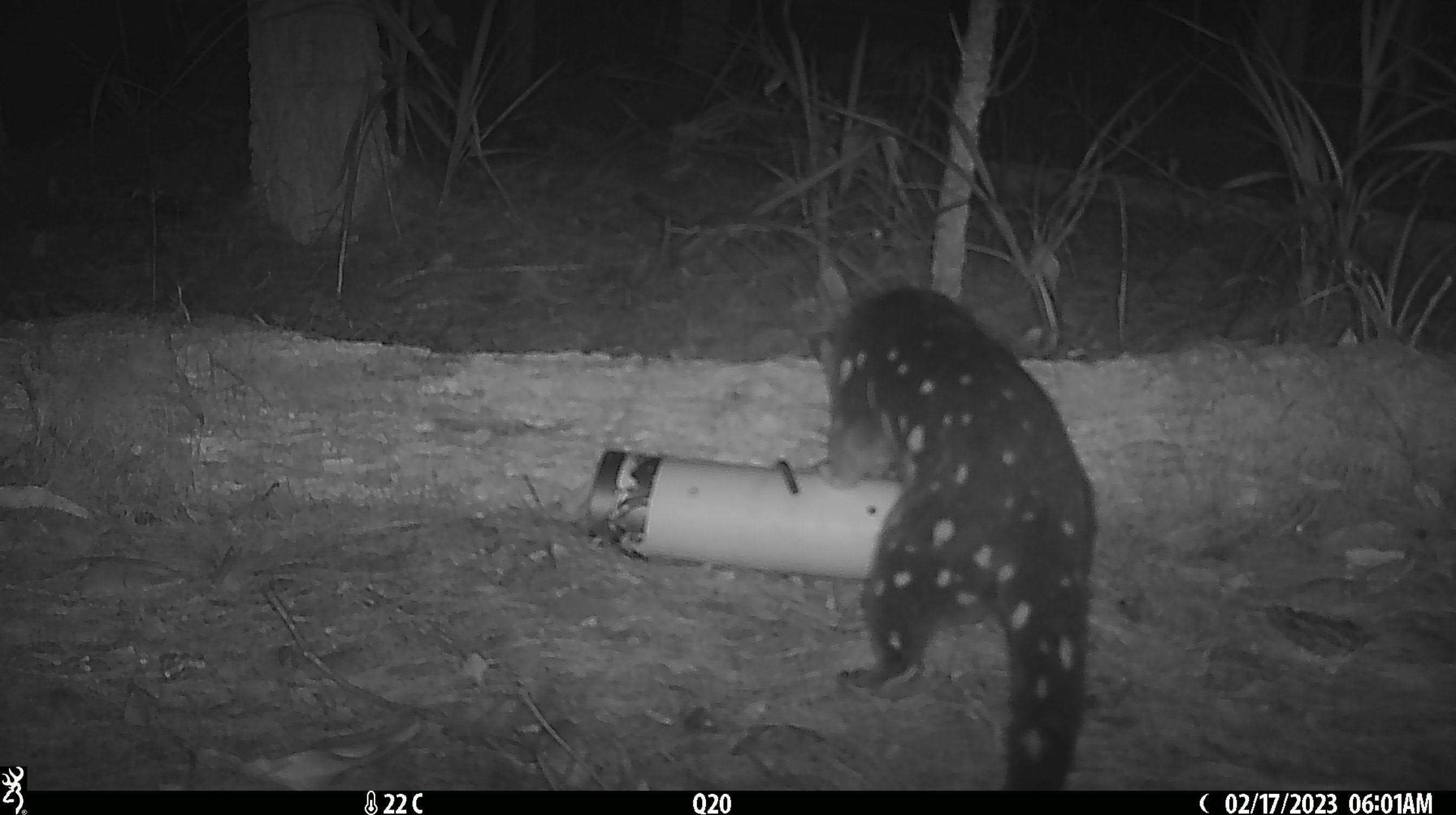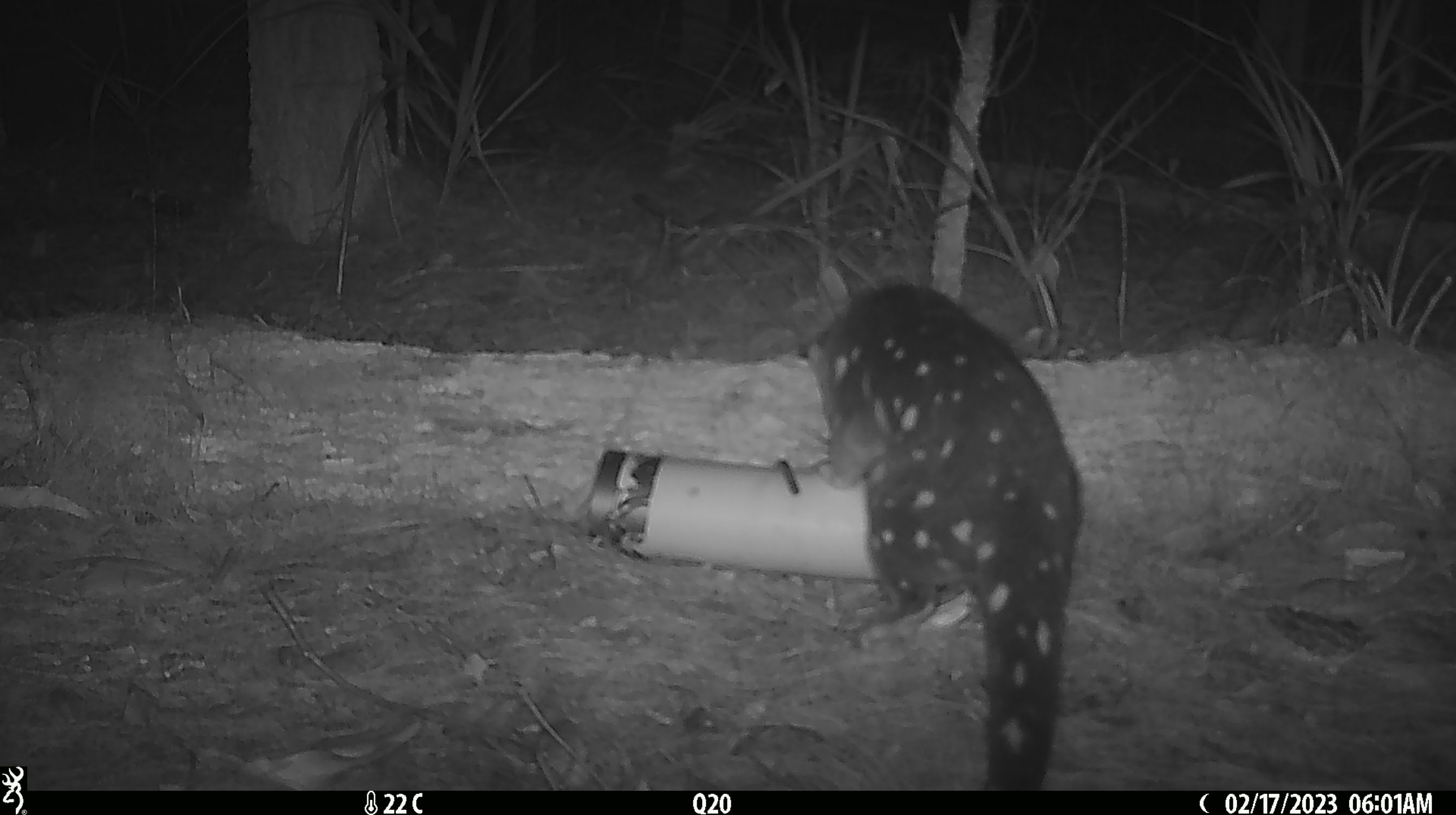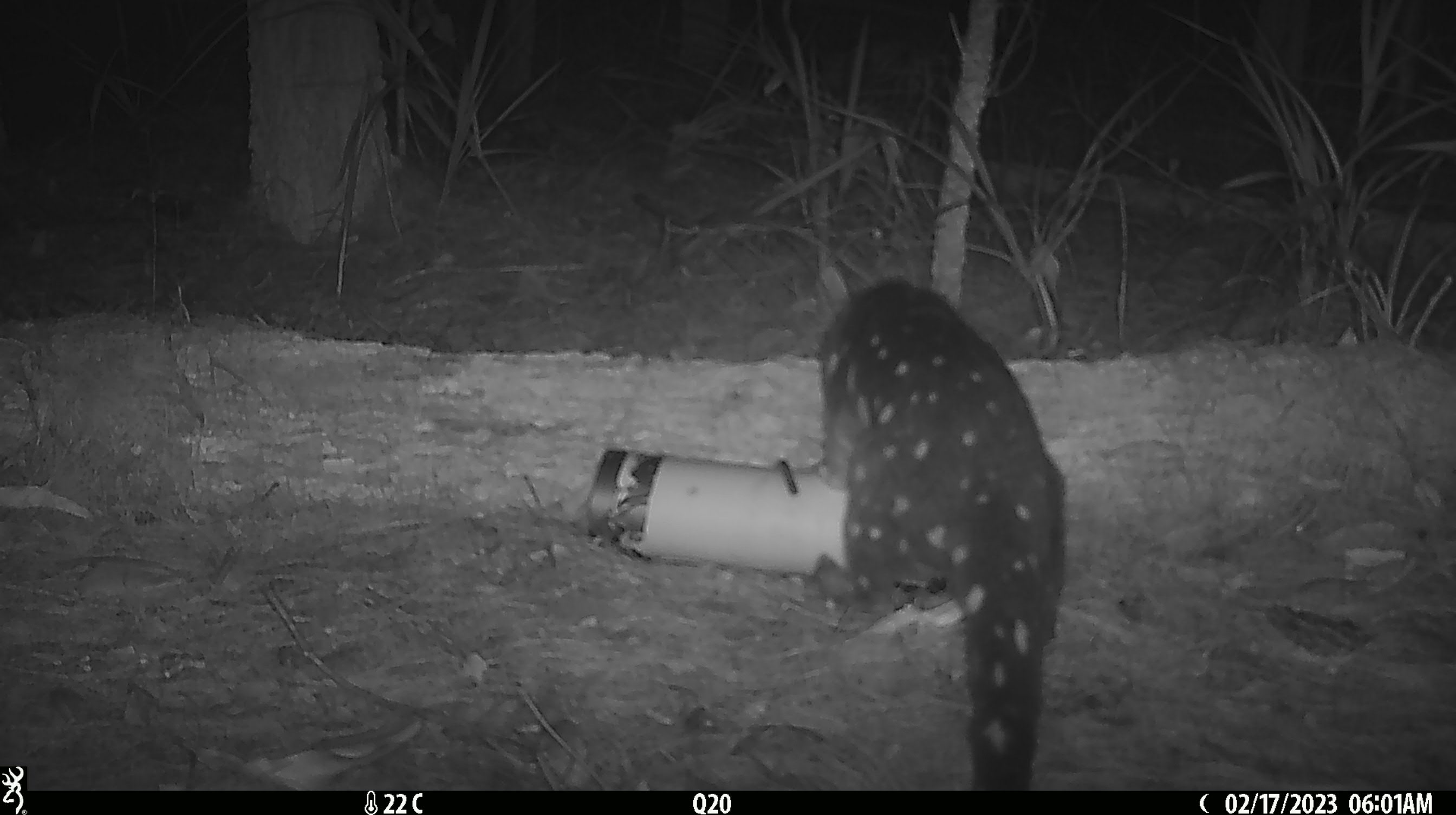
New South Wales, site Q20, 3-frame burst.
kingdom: Animalia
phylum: Chordata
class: Mammalia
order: Dasyuromorphia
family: Dasyuridae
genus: Dasyurus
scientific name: Dasyurus maculatus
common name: spotted-tailed quoll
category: quoll